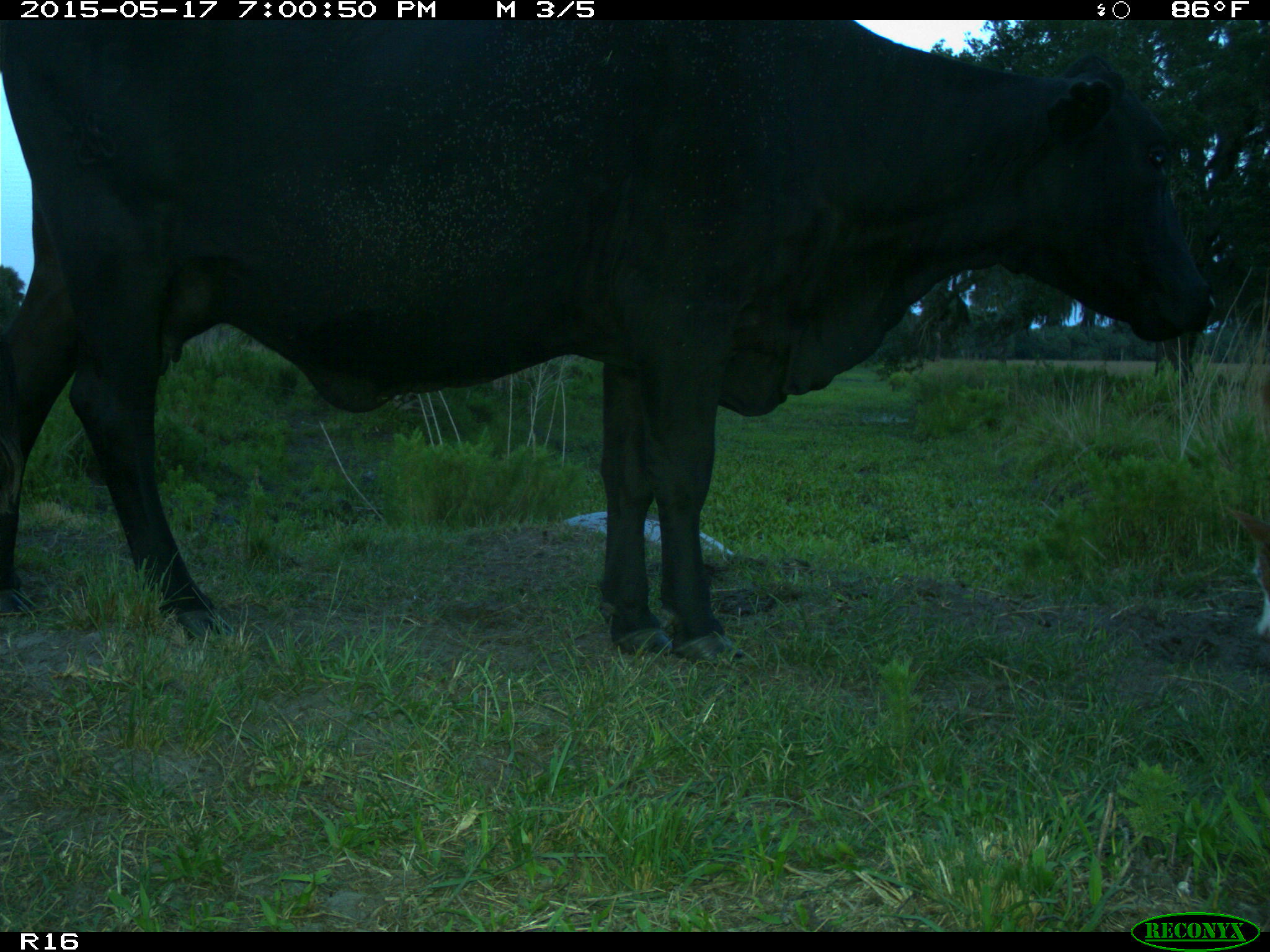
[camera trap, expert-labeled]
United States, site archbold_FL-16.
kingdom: Animalia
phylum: Chordata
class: Mammalia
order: Artiodactyla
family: Bovidae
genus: Bos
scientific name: Bos taurus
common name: domestic cow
Bos taurus (domestic cow).